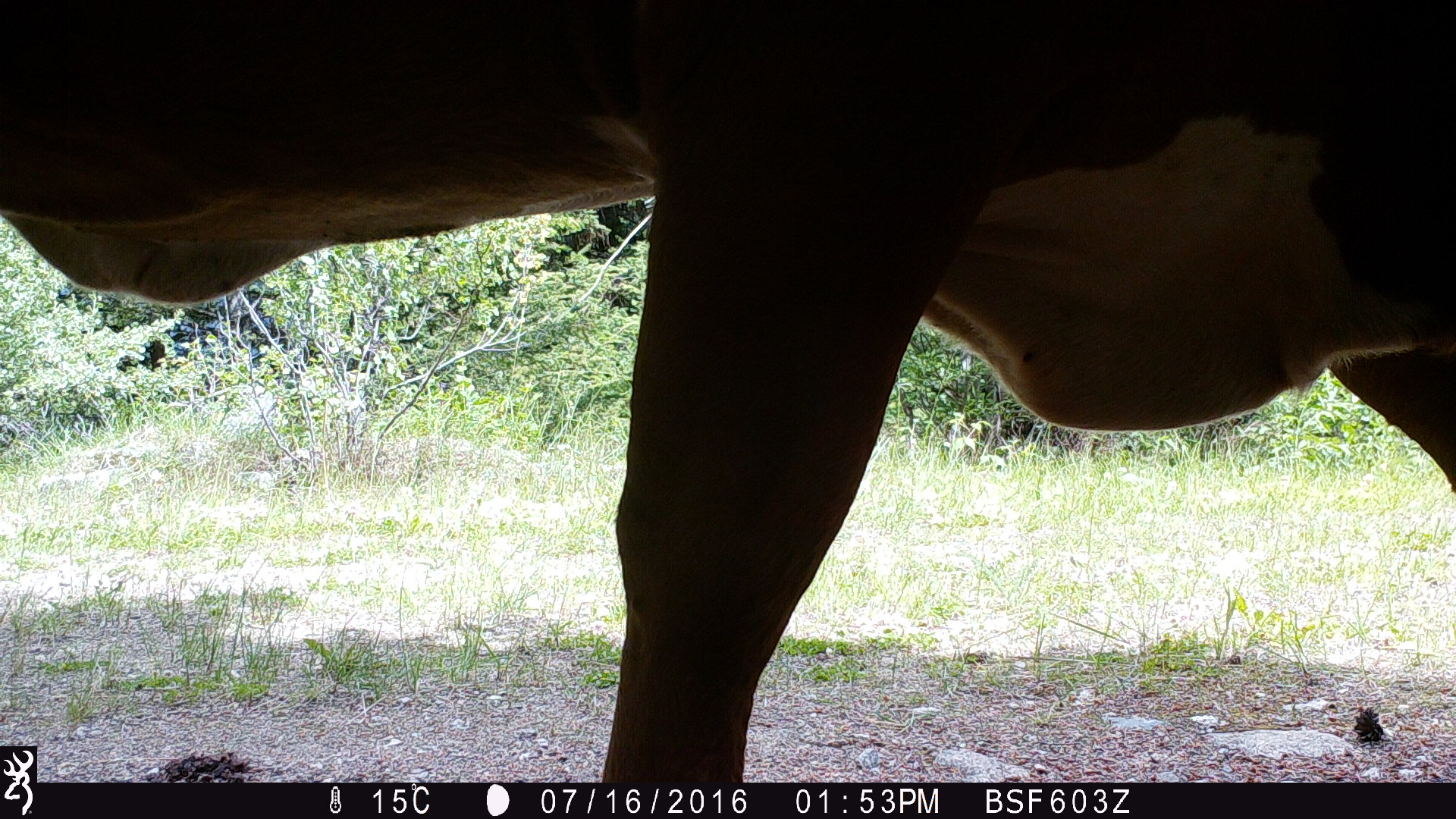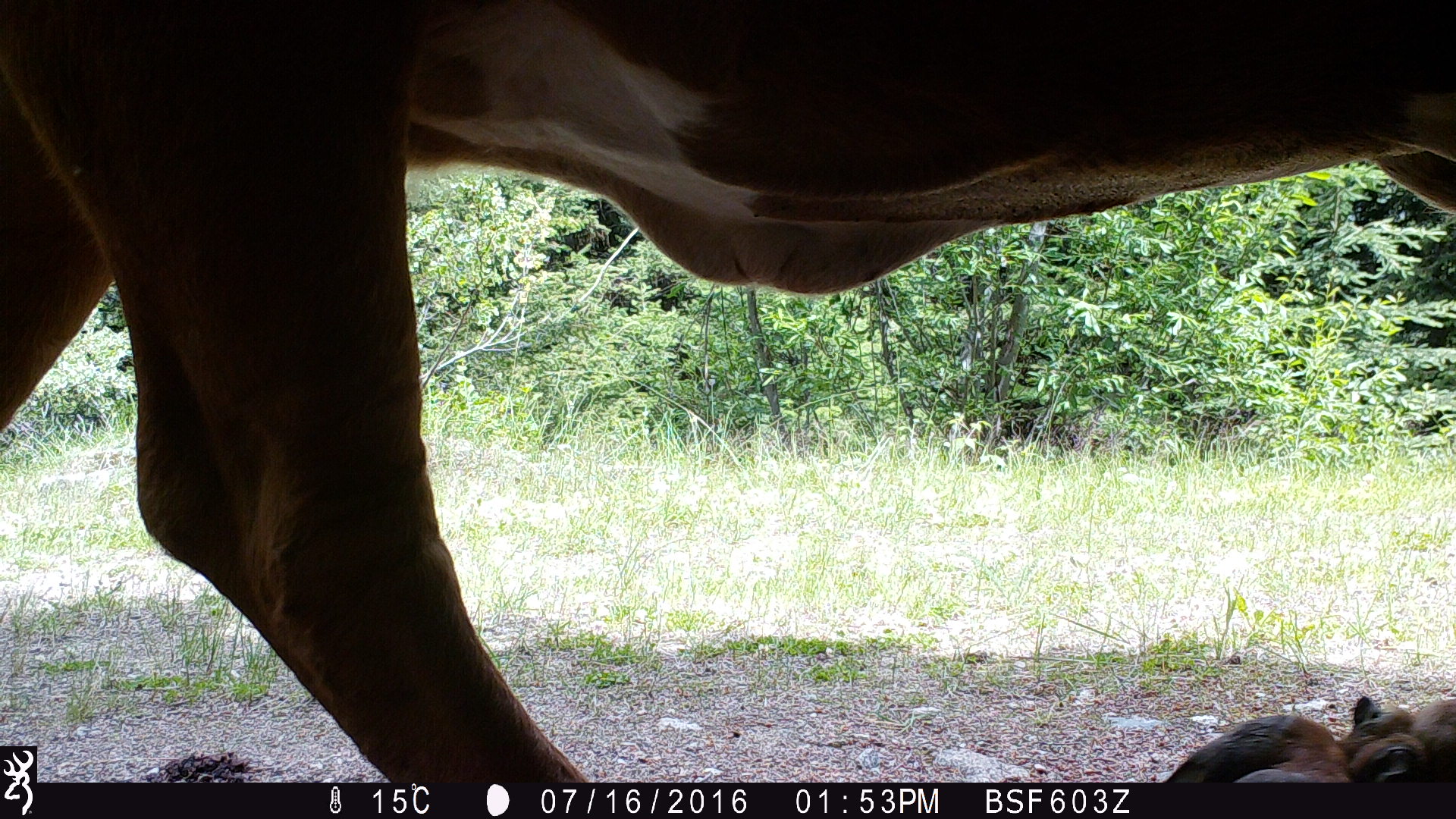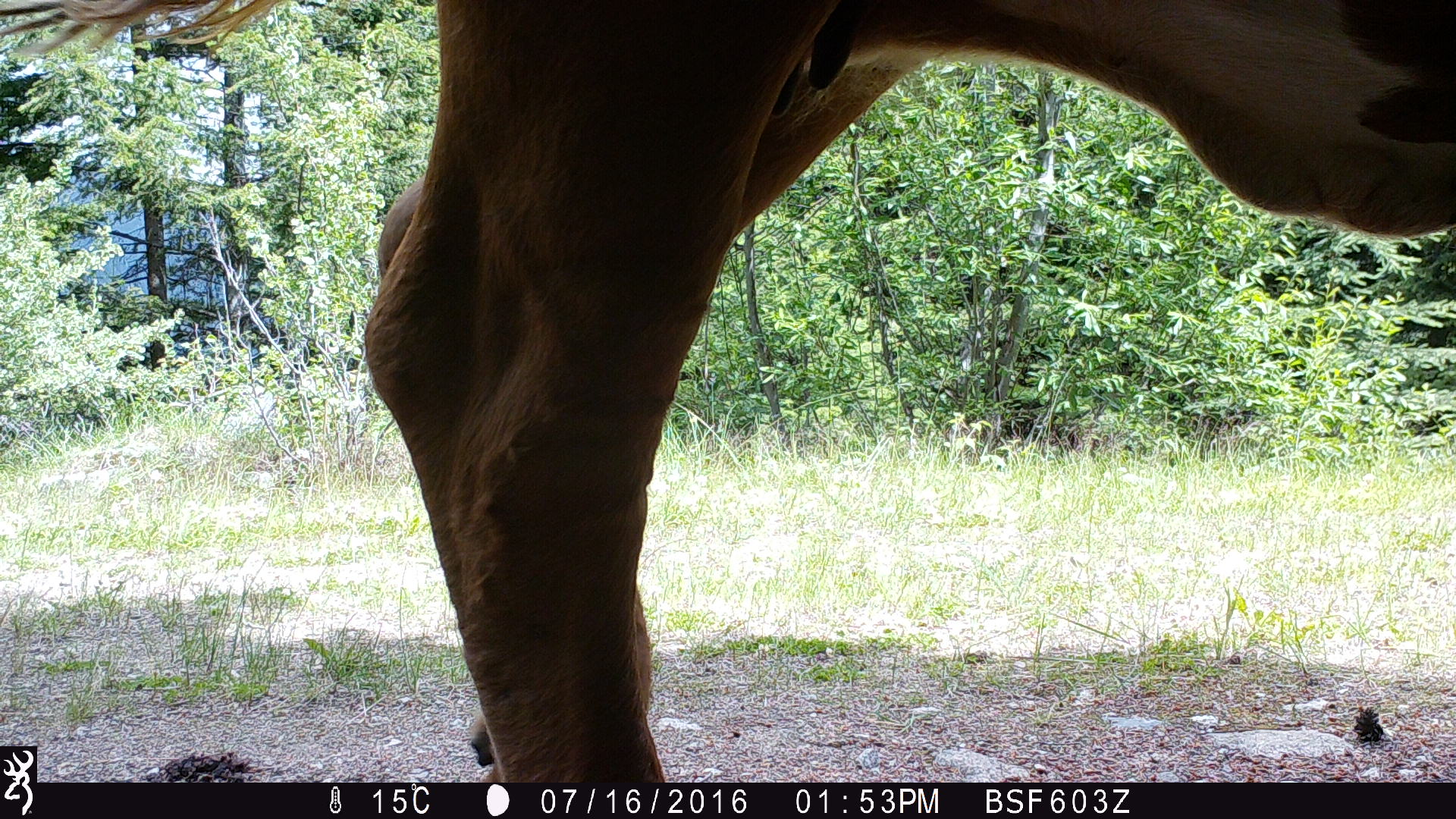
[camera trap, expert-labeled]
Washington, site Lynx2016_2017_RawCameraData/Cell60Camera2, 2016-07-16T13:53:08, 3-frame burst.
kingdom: Animalia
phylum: Chordata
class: Mammalia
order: Artiodactyla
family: Bovidae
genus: Bos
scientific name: Bos taurus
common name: domestic cattle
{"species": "domestic cattle (Bos taurus)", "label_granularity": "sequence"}